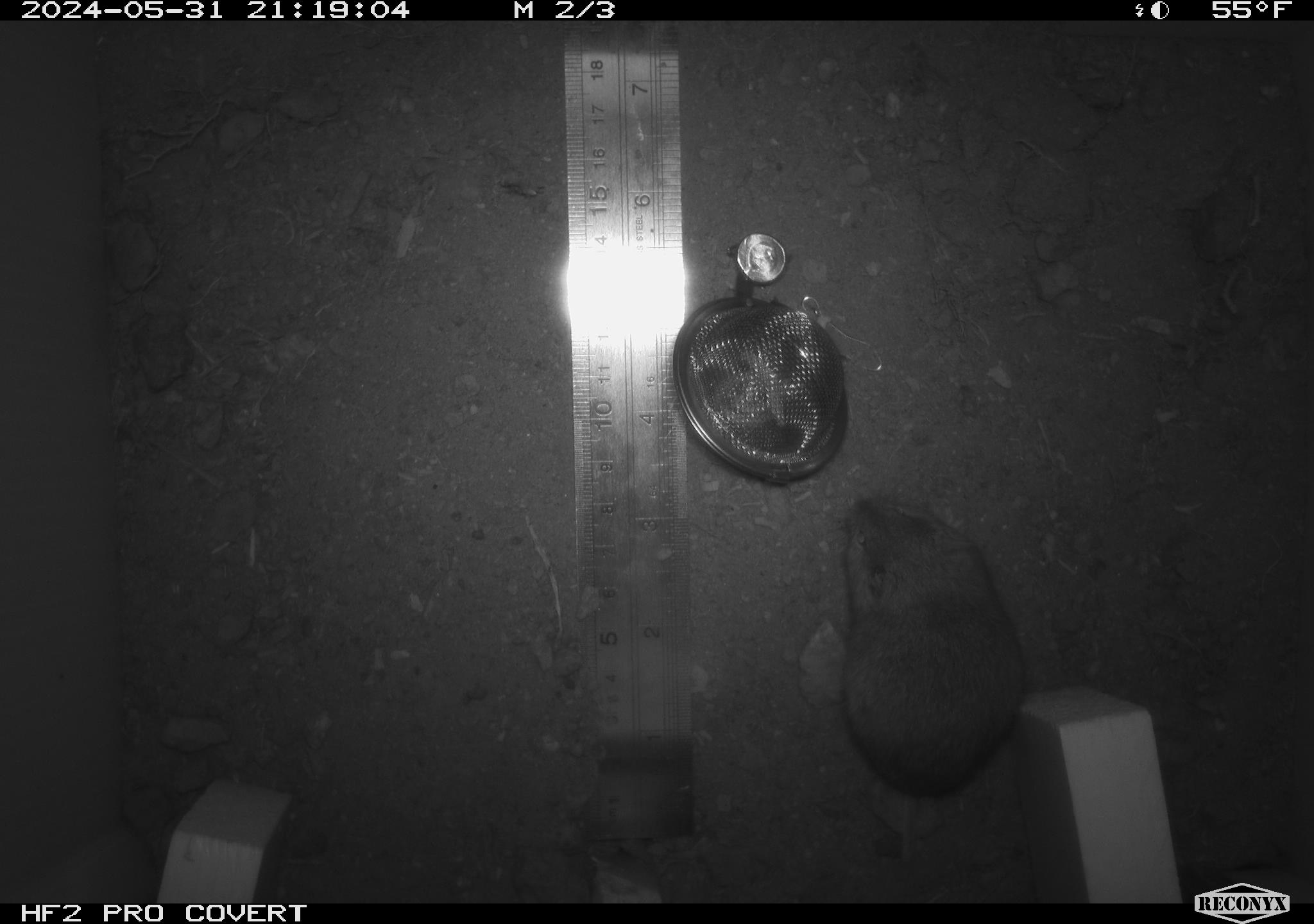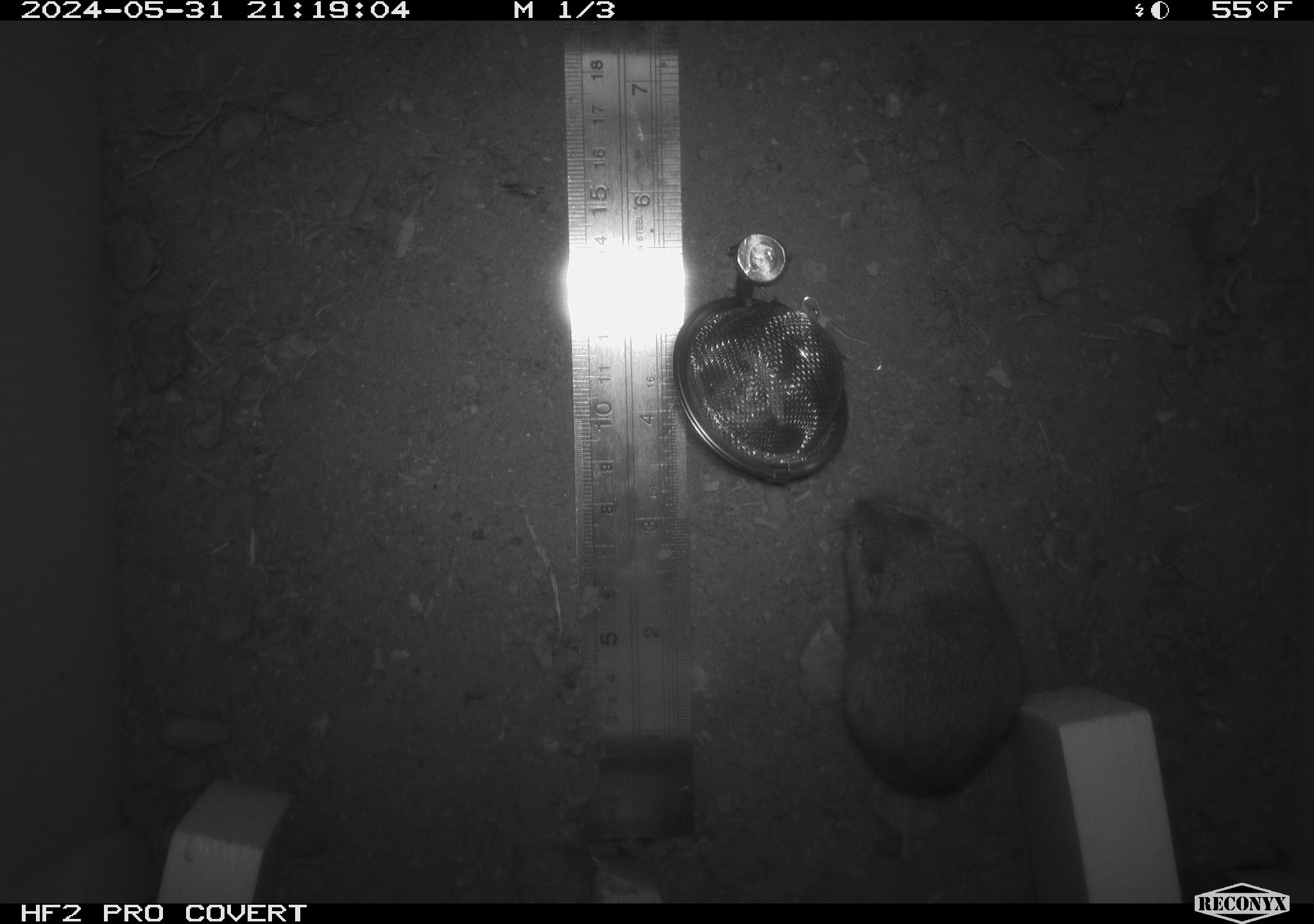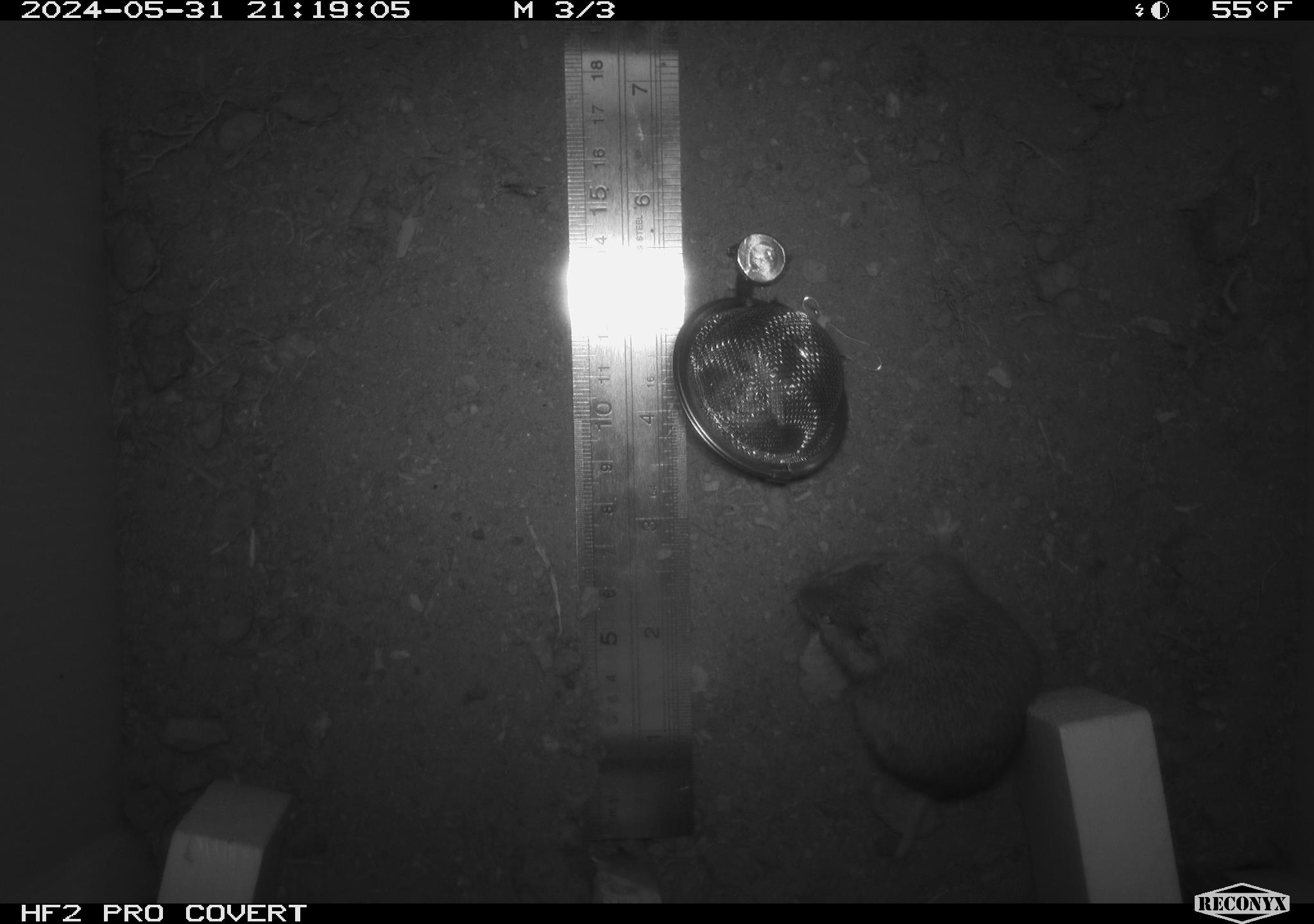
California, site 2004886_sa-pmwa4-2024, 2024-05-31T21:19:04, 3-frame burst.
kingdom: Animalia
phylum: Chordata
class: Mammalia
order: Rodentia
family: Cricetidae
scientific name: Arvicolinae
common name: voles, lemmings, and muskrats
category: arvicolinae subfamily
Arvicolinae subfamily (voles, lemmings, and muskrats) (Arvicolinae).